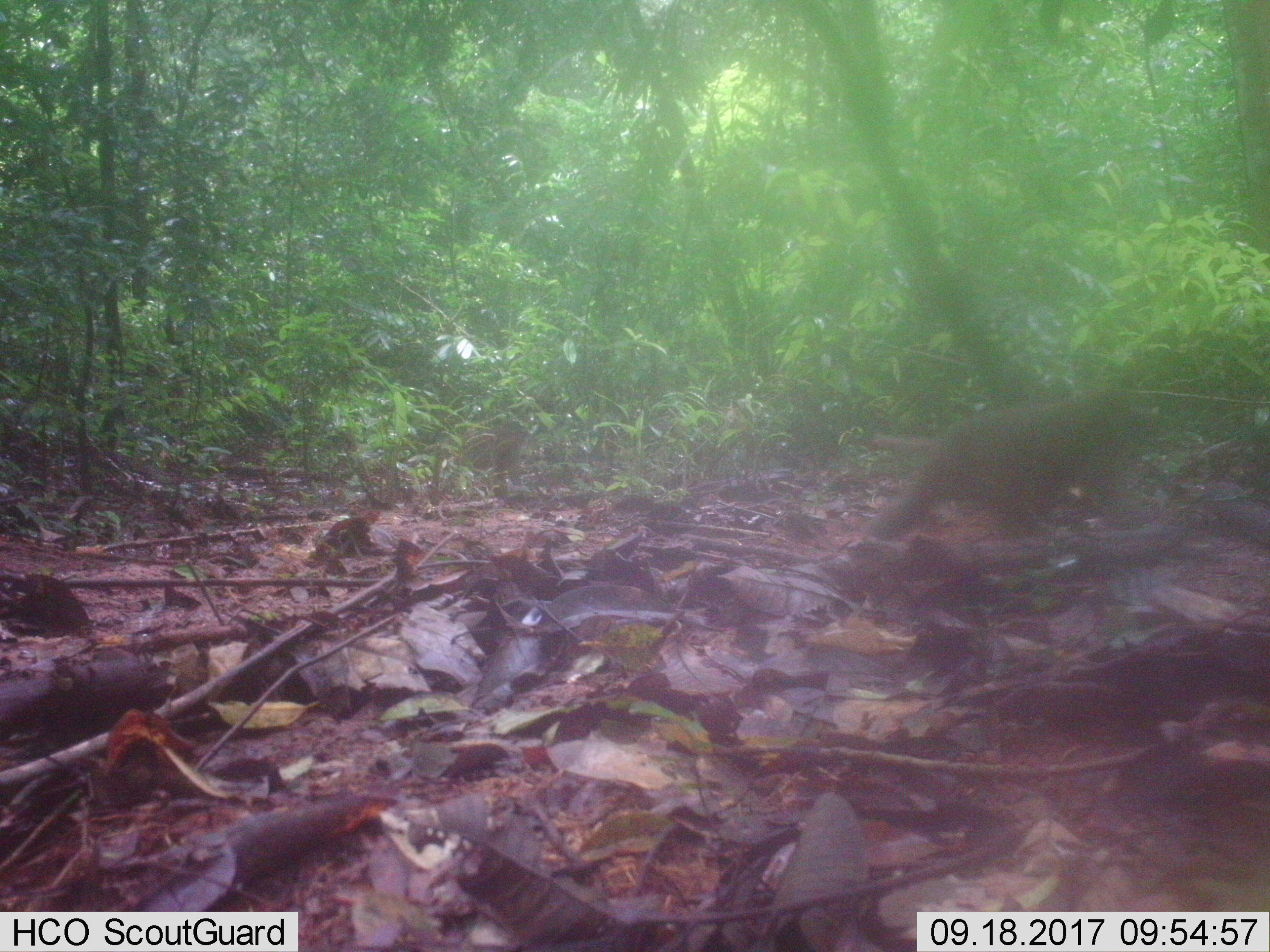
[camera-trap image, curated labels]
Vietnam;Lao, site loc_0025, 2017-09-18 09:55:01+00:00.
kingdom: Animalia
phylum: Chordata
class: Mammalia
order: Primates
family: Cercopithecidae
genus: Macaca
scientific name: Macaca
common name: macaque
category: unidentified macaque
Unidentified macaque (macaque) (Macaca). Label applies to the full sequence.